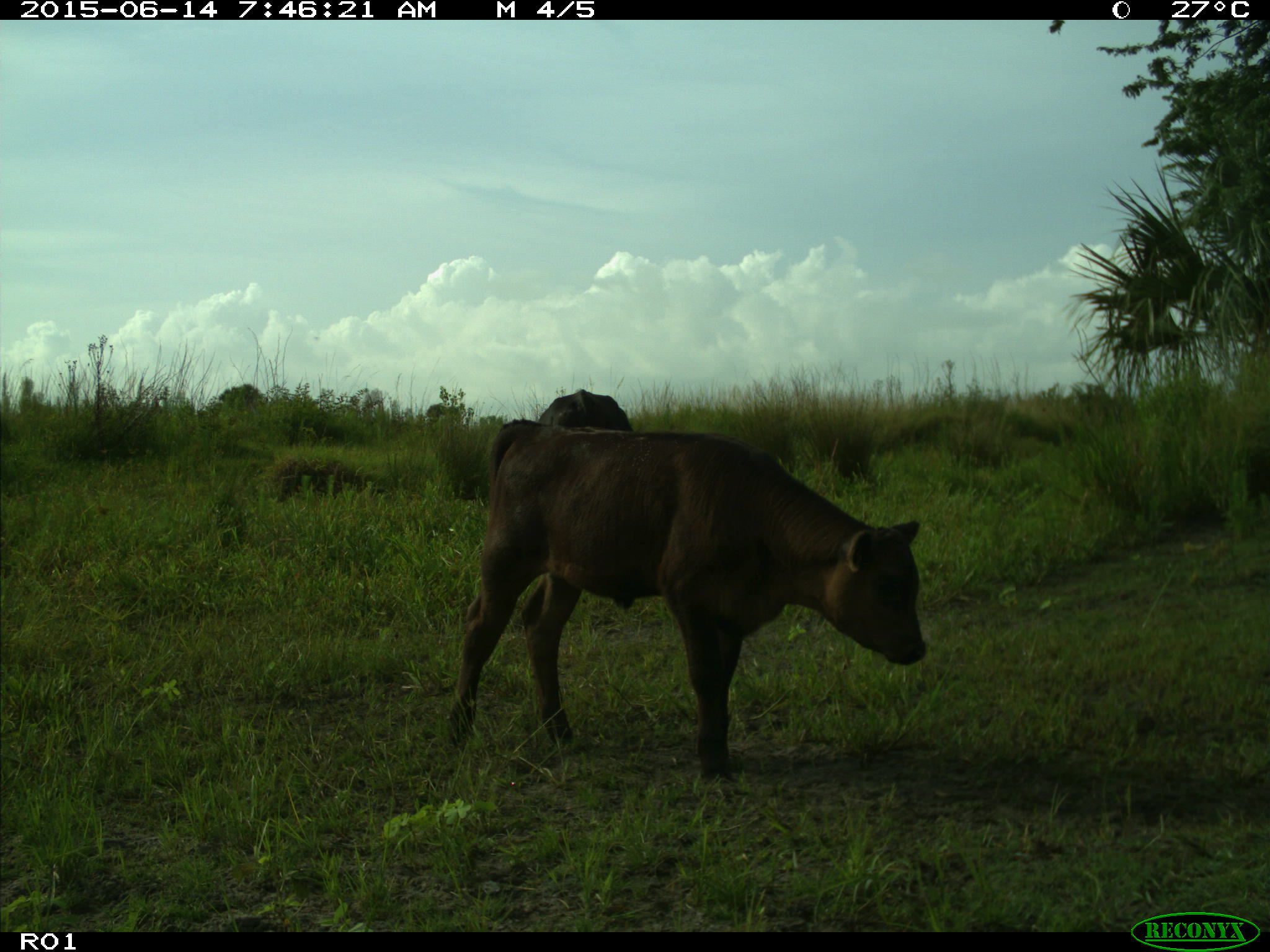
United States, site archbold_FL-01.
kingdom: Animalia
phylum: Chordata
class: Mammalia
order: Artiodactyla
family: Bovidae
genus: Bos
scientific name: Bos taurus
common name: domestic cow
Bos taurus (domestic cow).